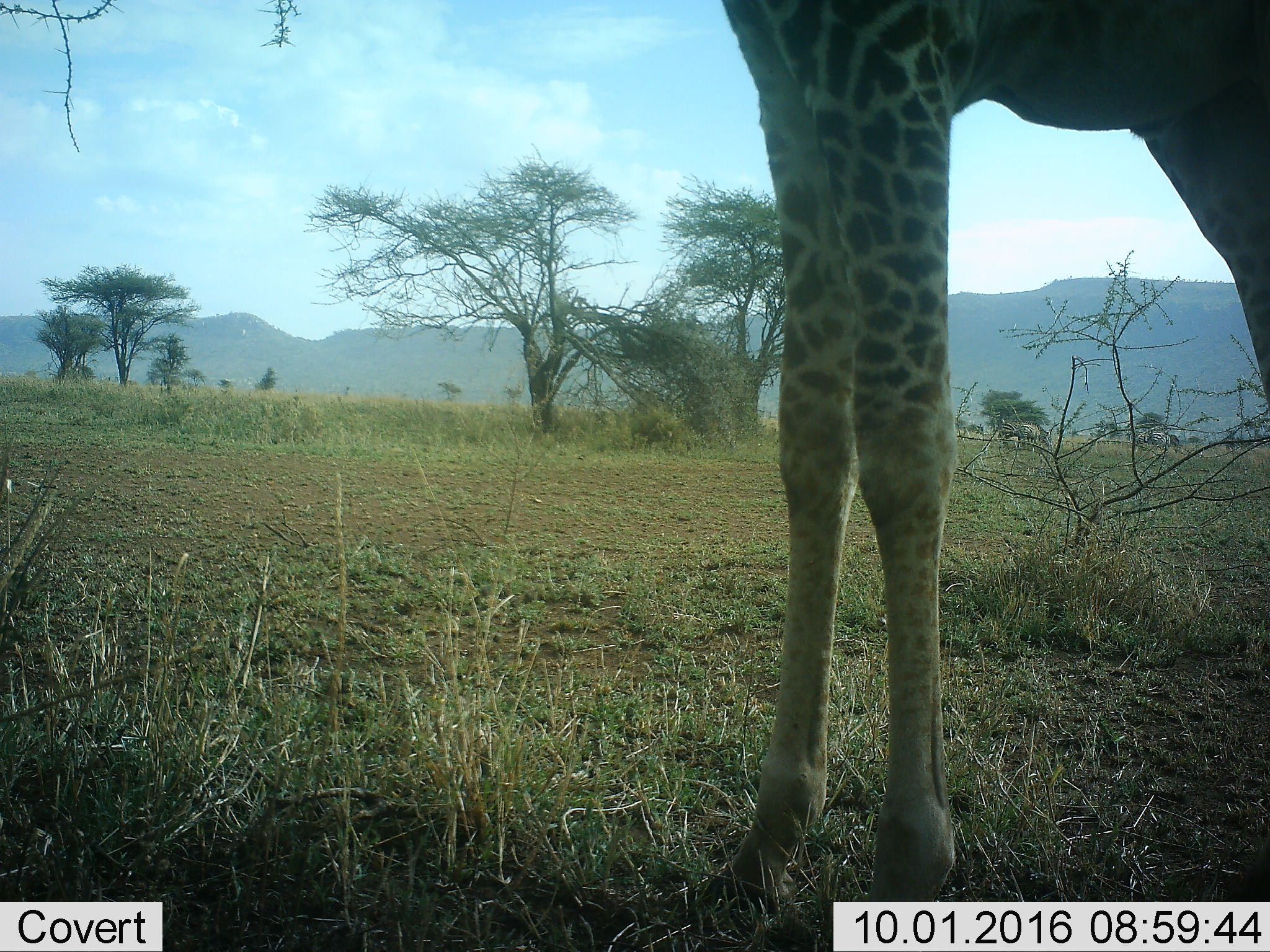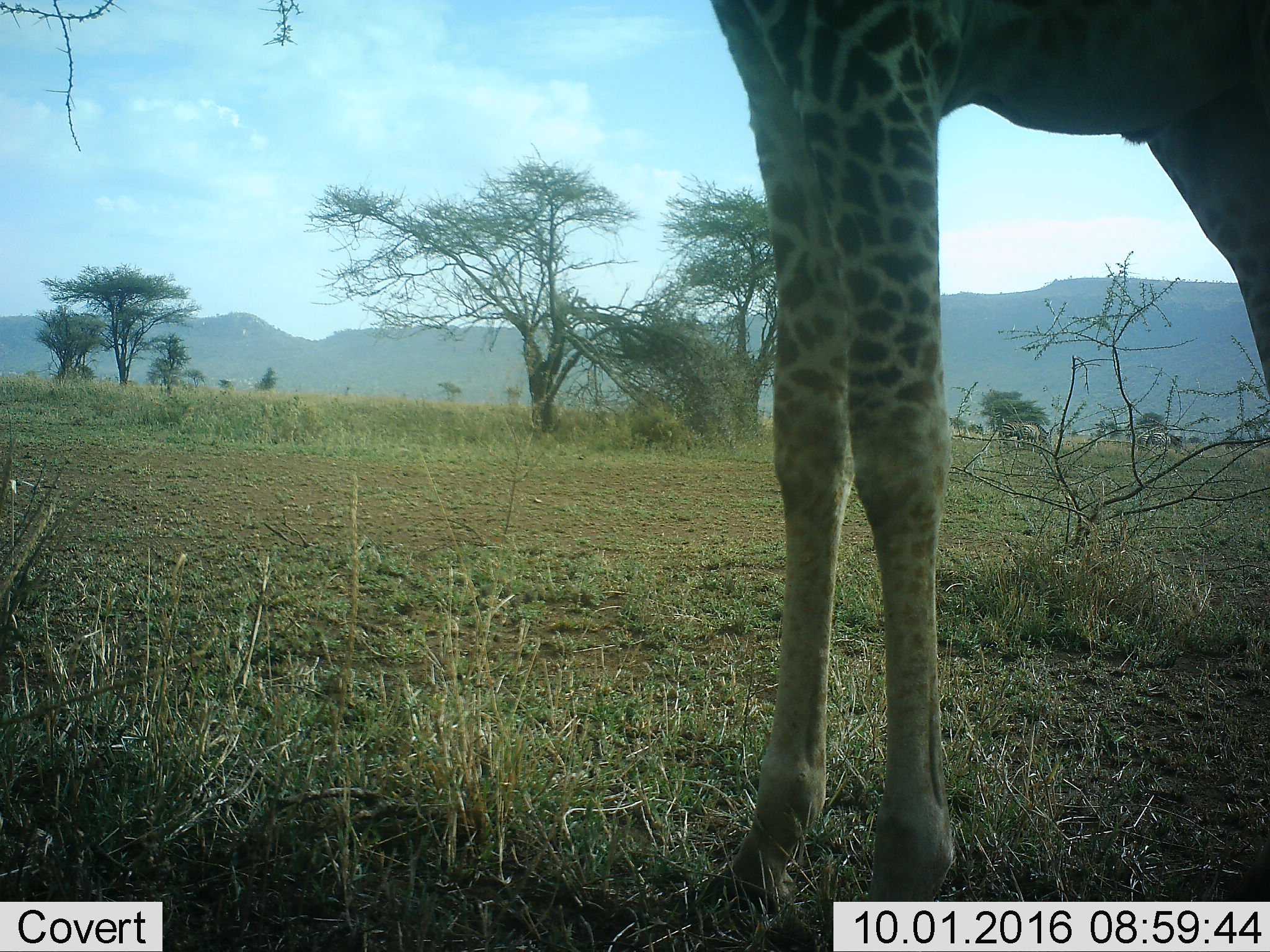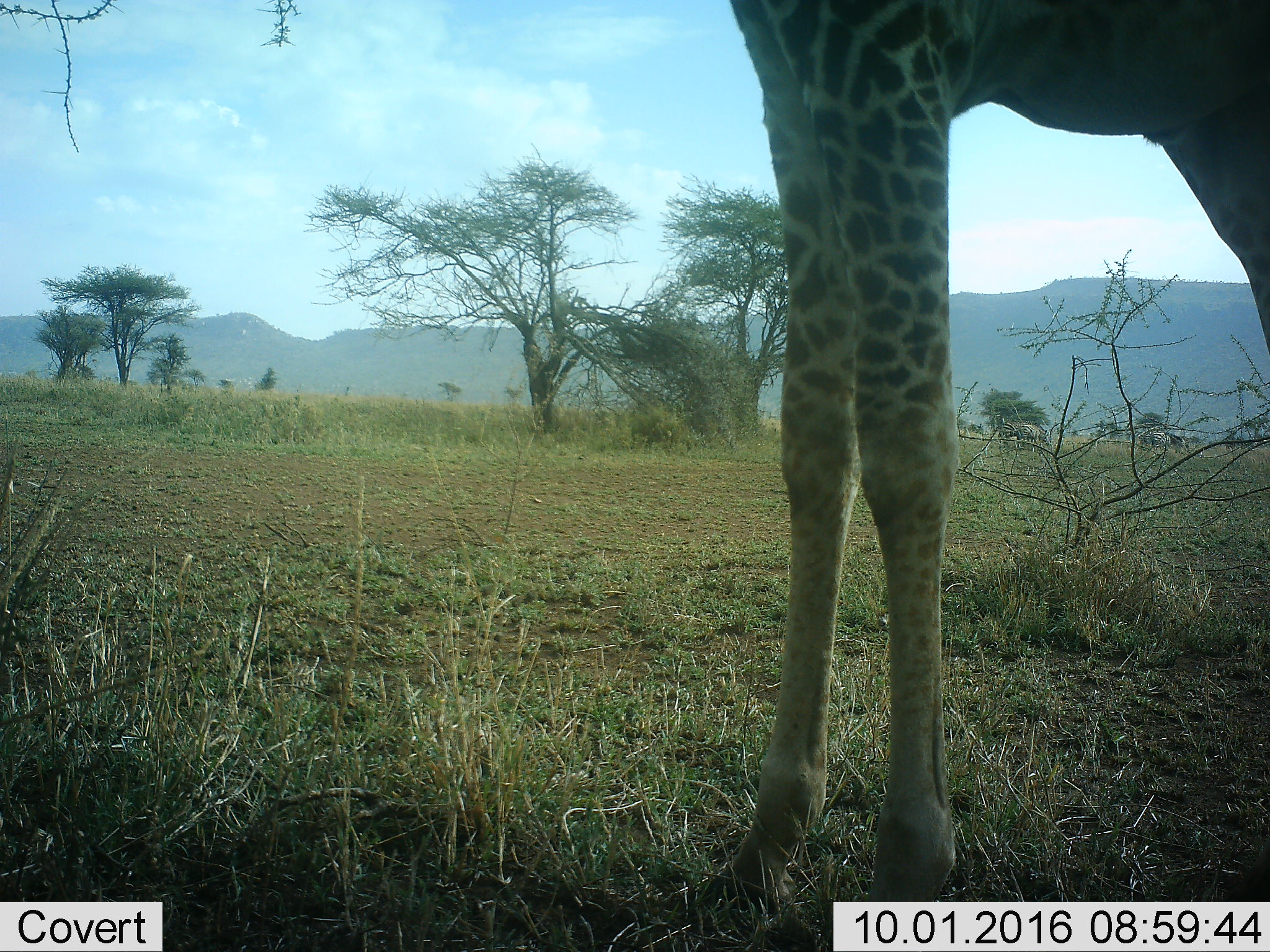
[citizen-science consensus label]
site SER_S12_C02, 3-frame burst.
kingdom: Animalia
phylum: Chordata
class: Mammalia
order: Artiodactyla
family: Giraffidae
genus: Giraffa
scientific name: Giraffa camelopardalis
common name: giraffe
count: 1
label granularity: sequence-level